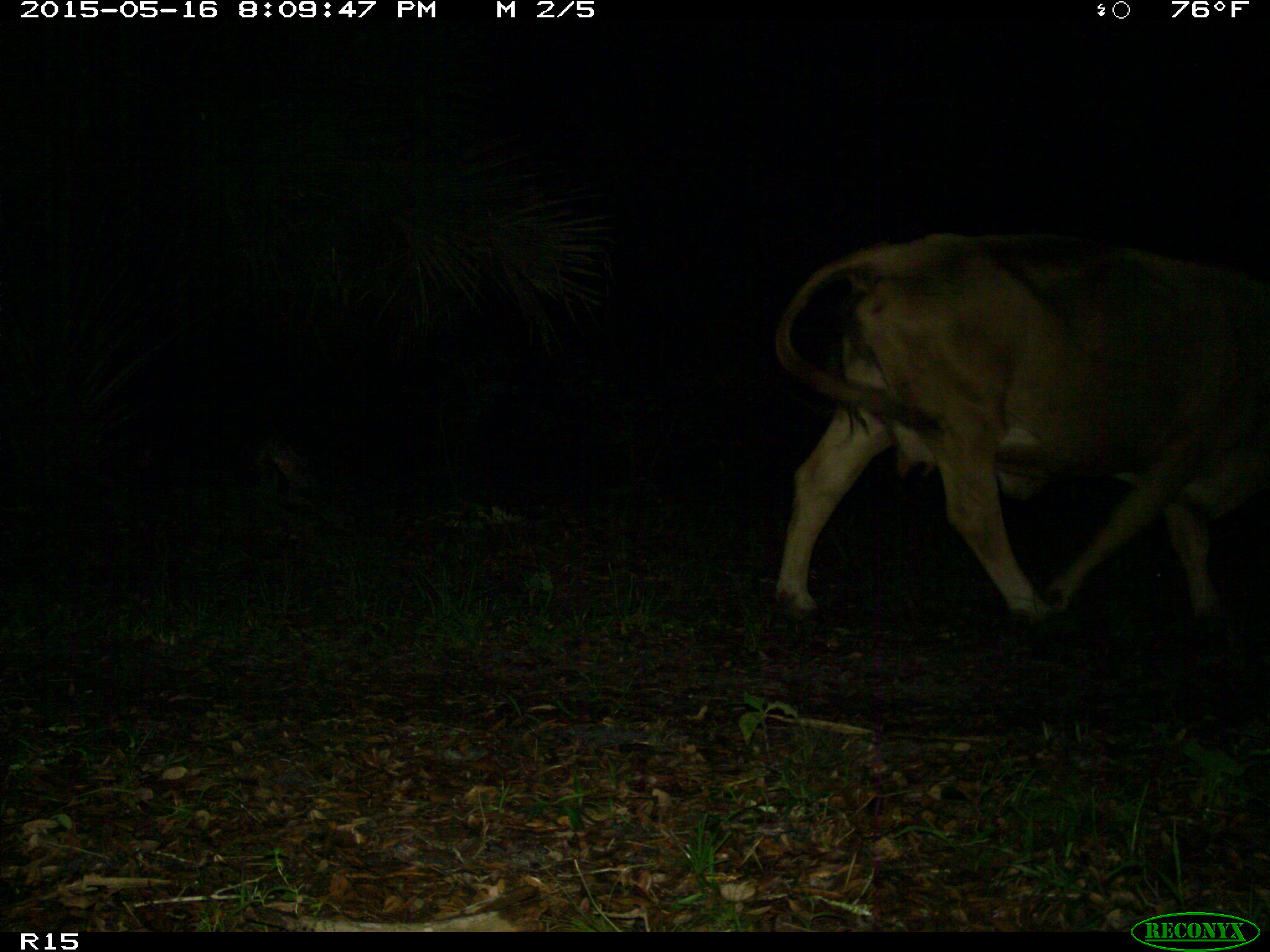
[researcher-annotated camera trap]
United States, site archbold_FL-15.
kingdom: Animalia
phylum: Chordata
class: Mammalia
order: Artiodactyla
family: Bovidae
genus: Bos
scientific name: Bos taurus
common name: domestic cow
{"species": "Bos taurus (domestic cow)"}